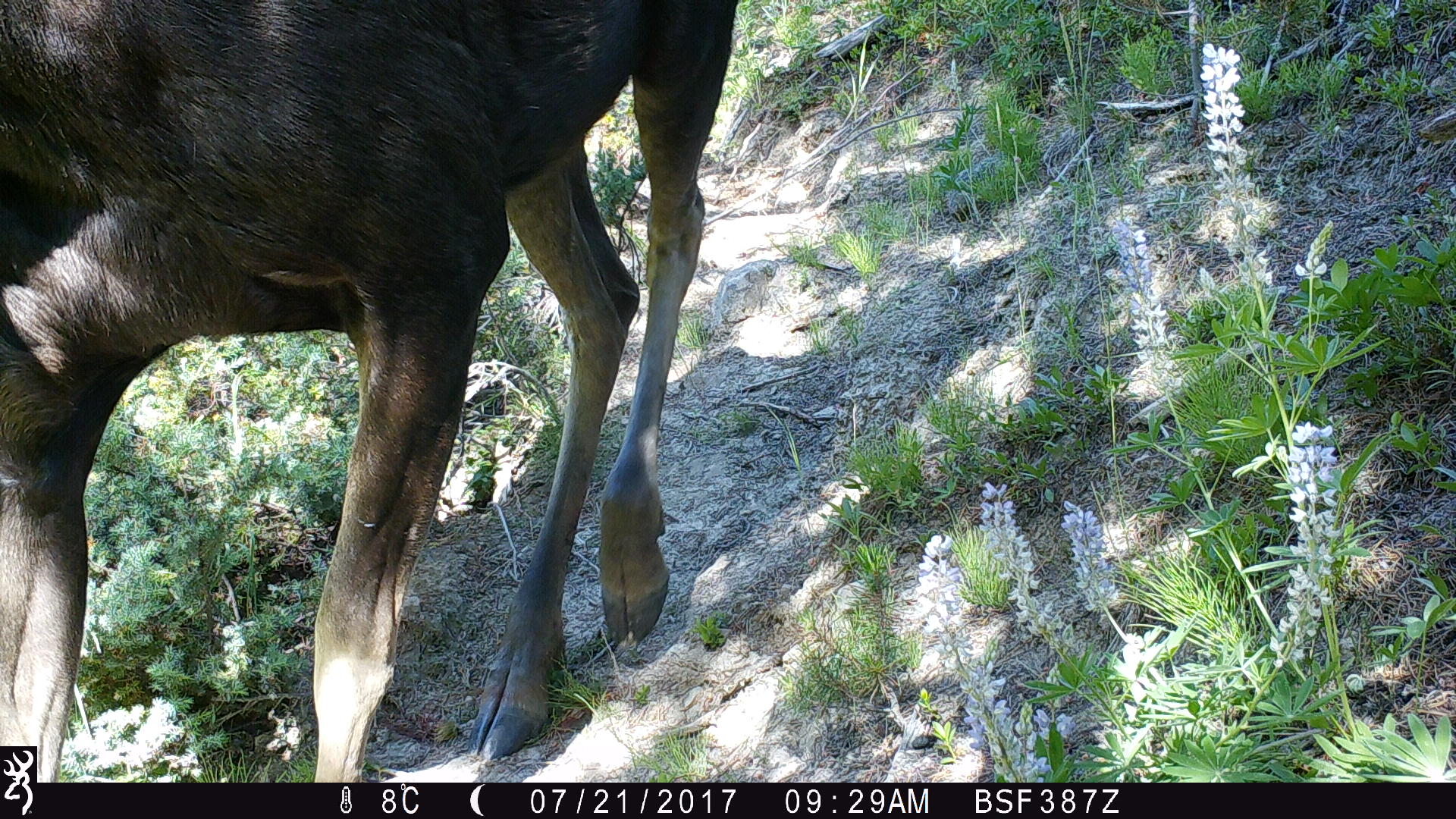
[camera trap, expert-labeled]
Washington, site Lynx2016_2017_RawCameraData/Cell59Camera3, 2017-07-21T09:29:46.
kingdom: Animalia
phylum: Chordata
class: Mammalia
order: Artiodactyla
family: Cervidae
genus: Alces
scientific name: Alces alces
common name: moose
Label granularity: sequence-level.